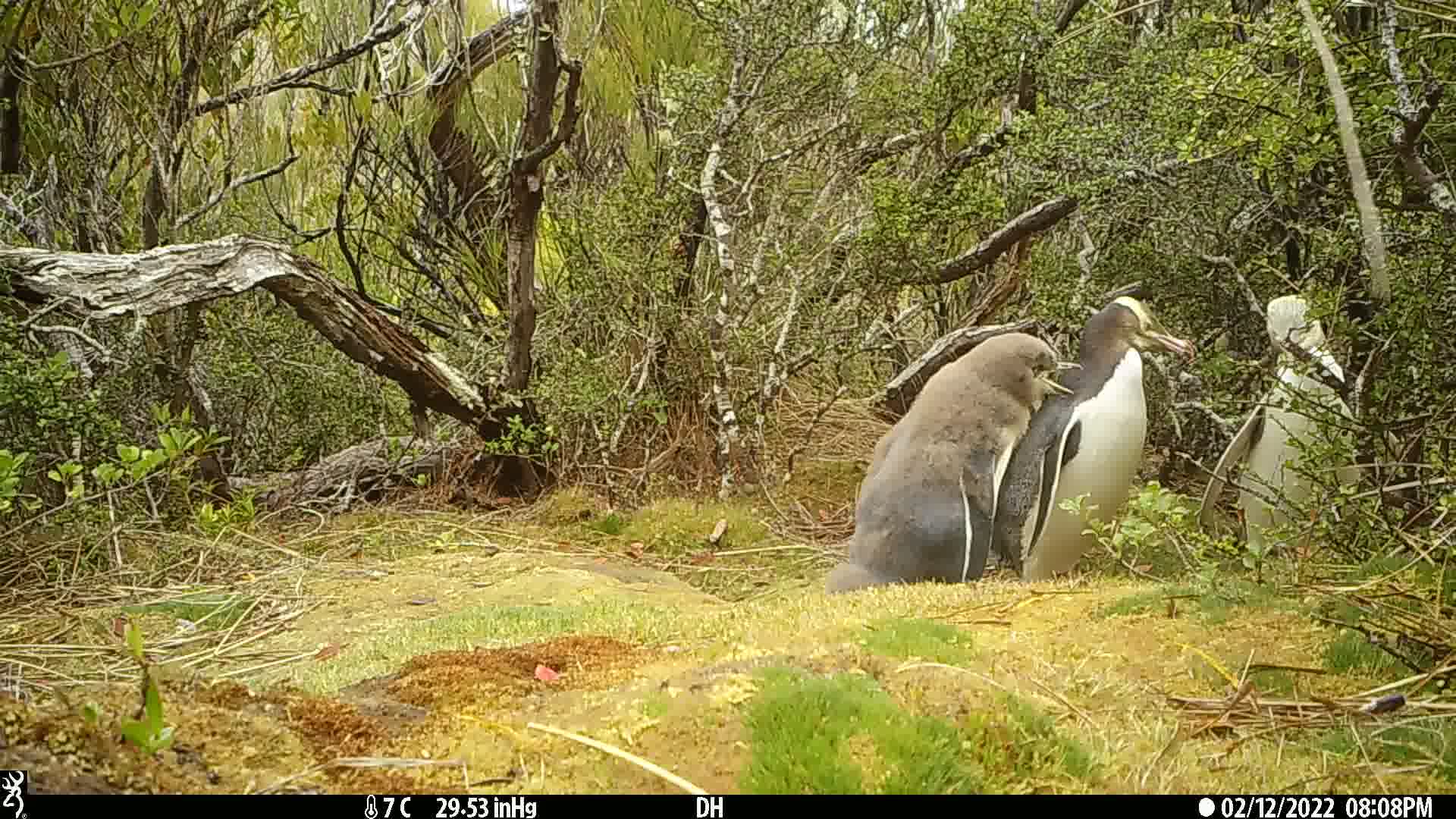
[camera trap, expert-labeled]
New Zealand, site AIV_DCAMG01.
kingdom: Animalia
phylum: Chordata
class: Aves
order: Sphenisciformes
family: Spheniscidae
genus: Megadyptes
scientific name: Megadyptes antipodes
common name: yellow-eyed penguin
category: yellow eyed penguin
Yellow eyed penguin (yellow-eyed penguin) (Megadyptes antipodes).